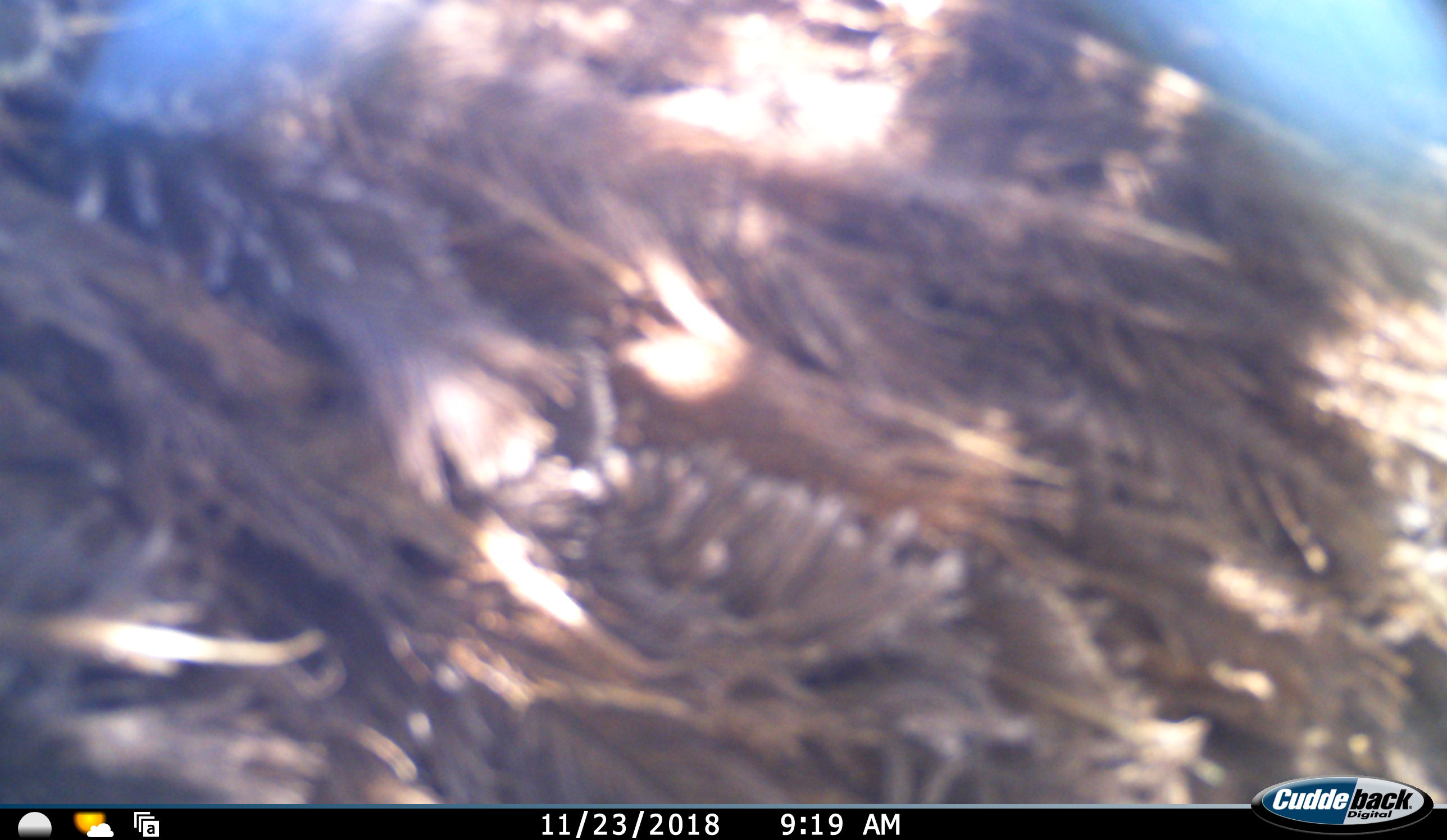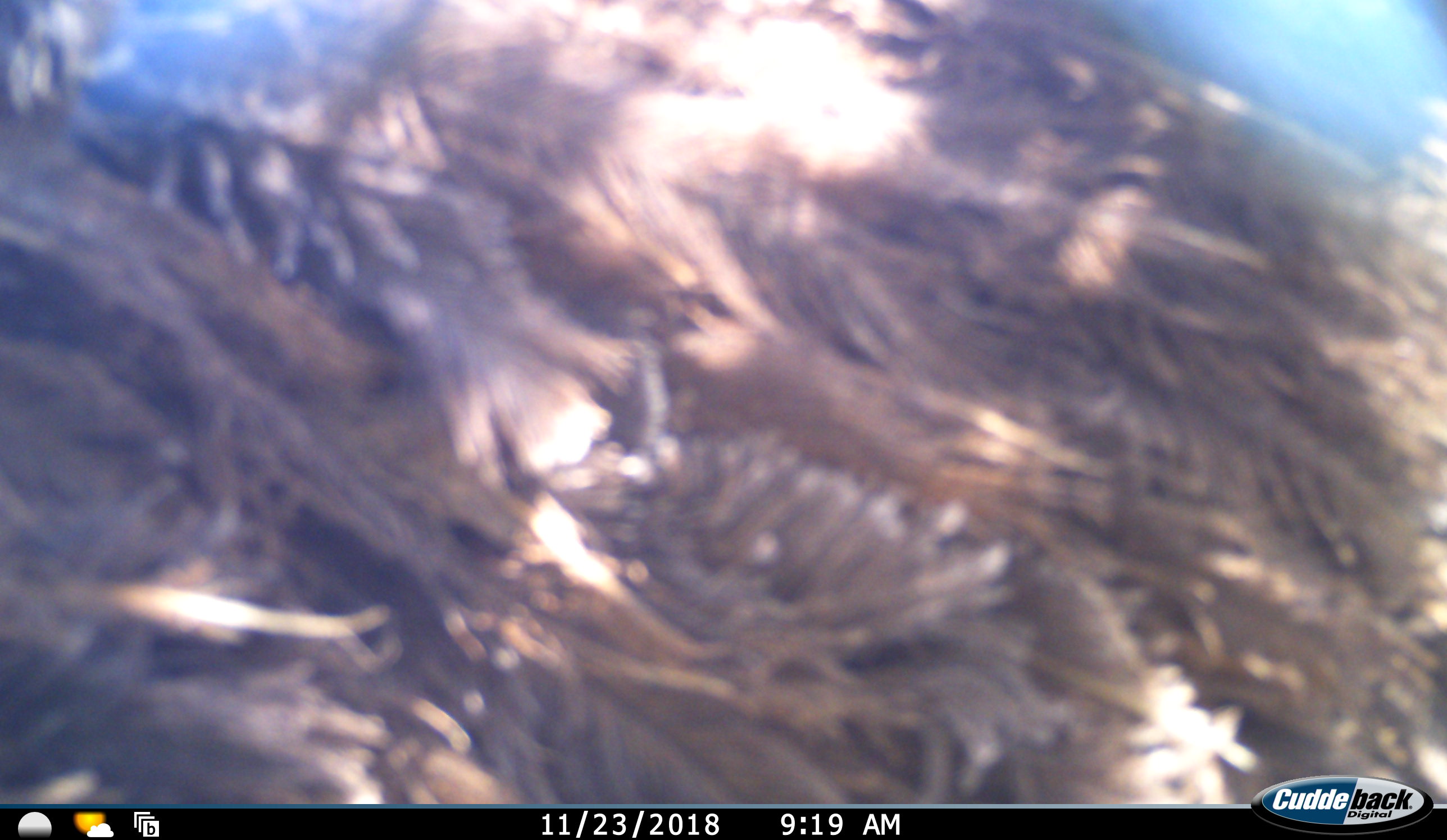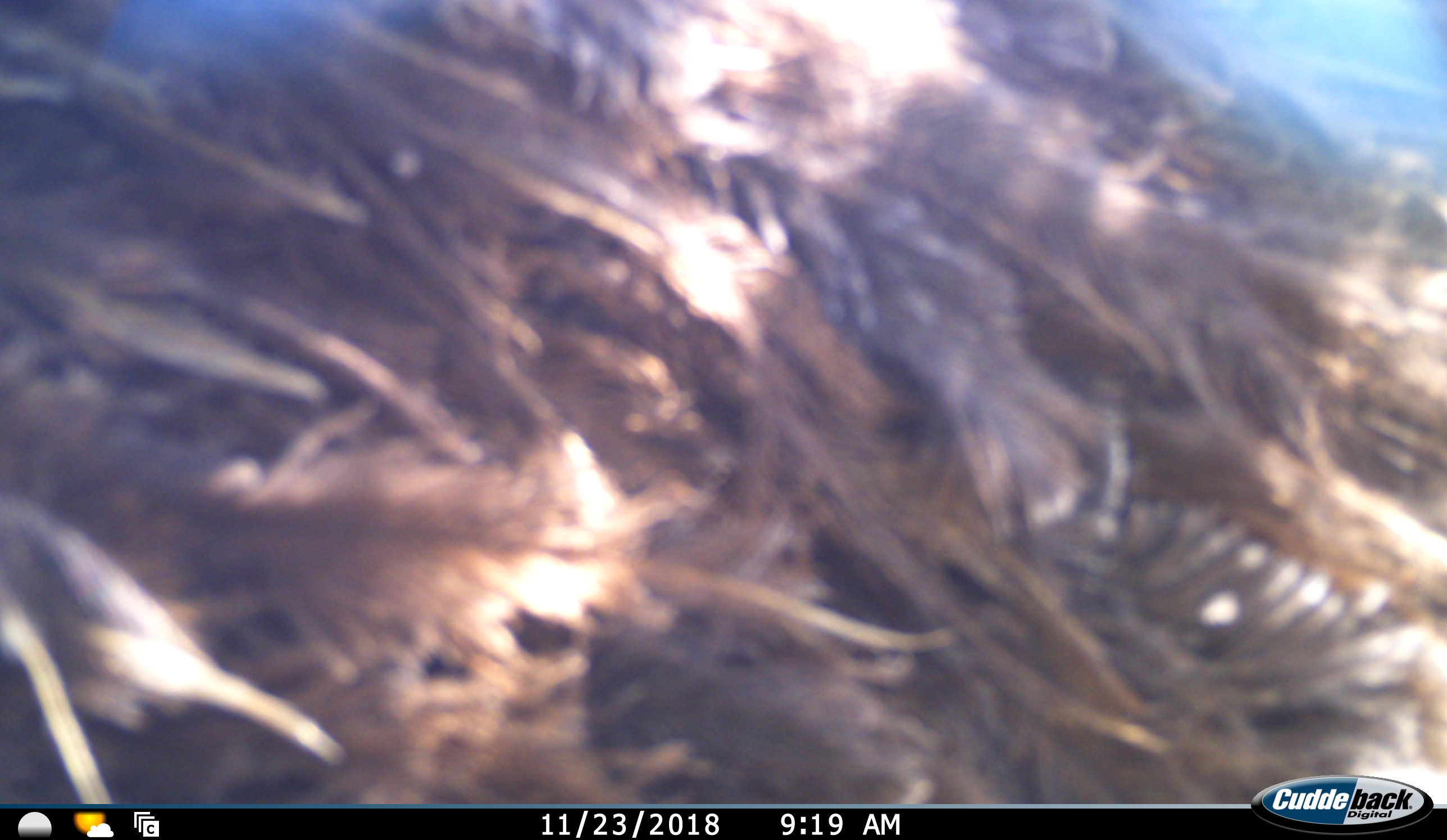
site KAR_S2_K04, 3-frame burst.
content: unidentified animal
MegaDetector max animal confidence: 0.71